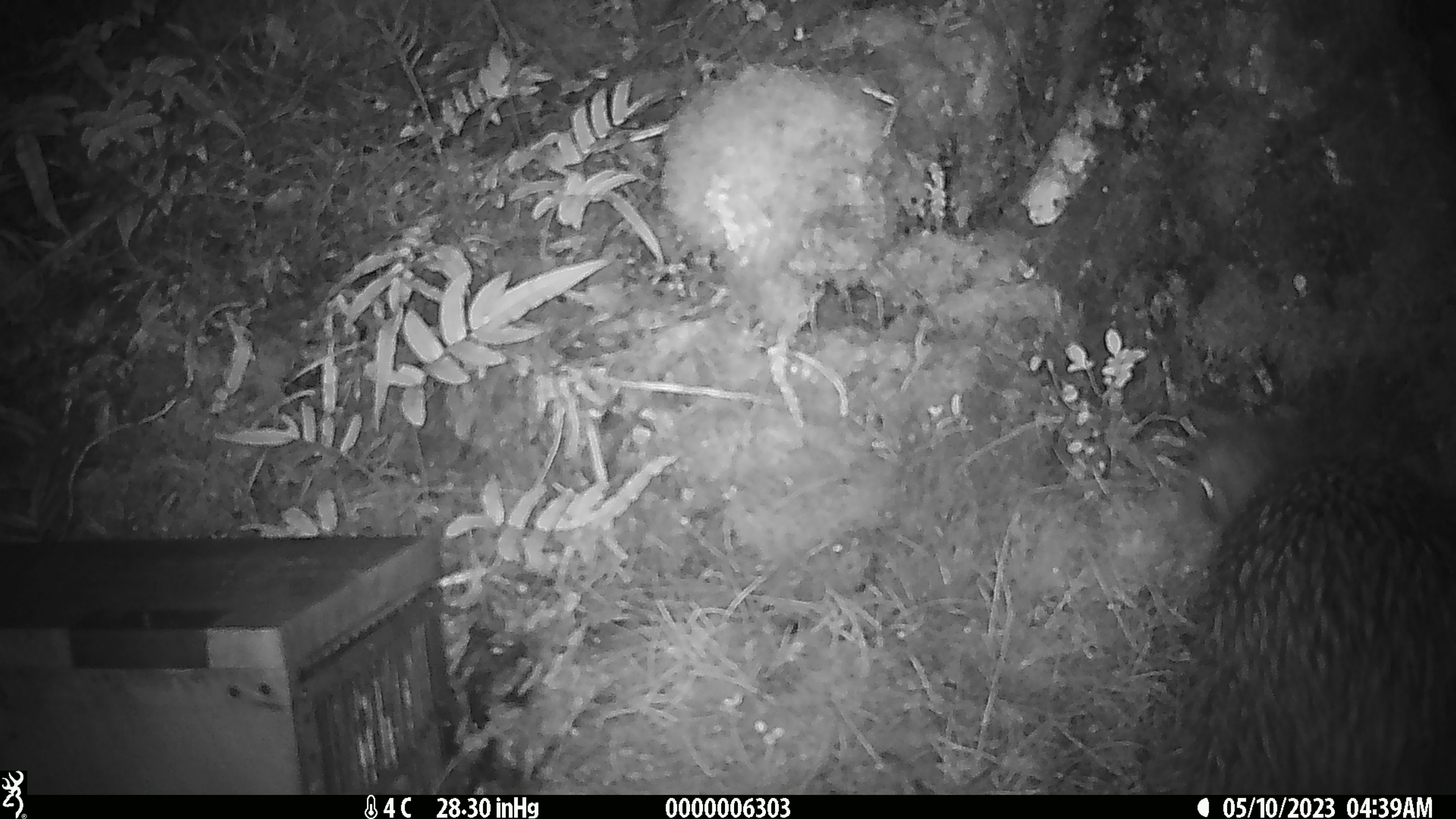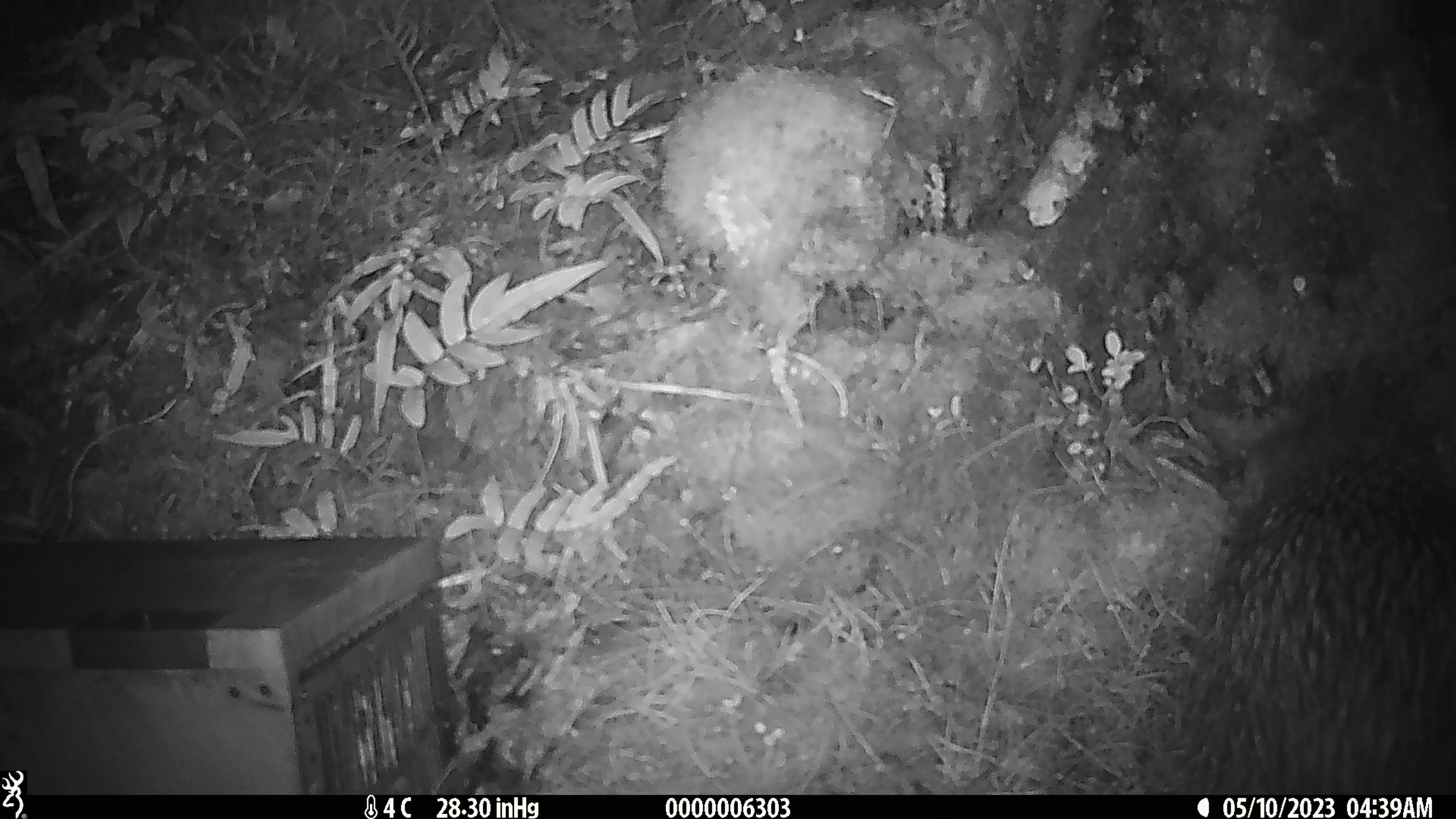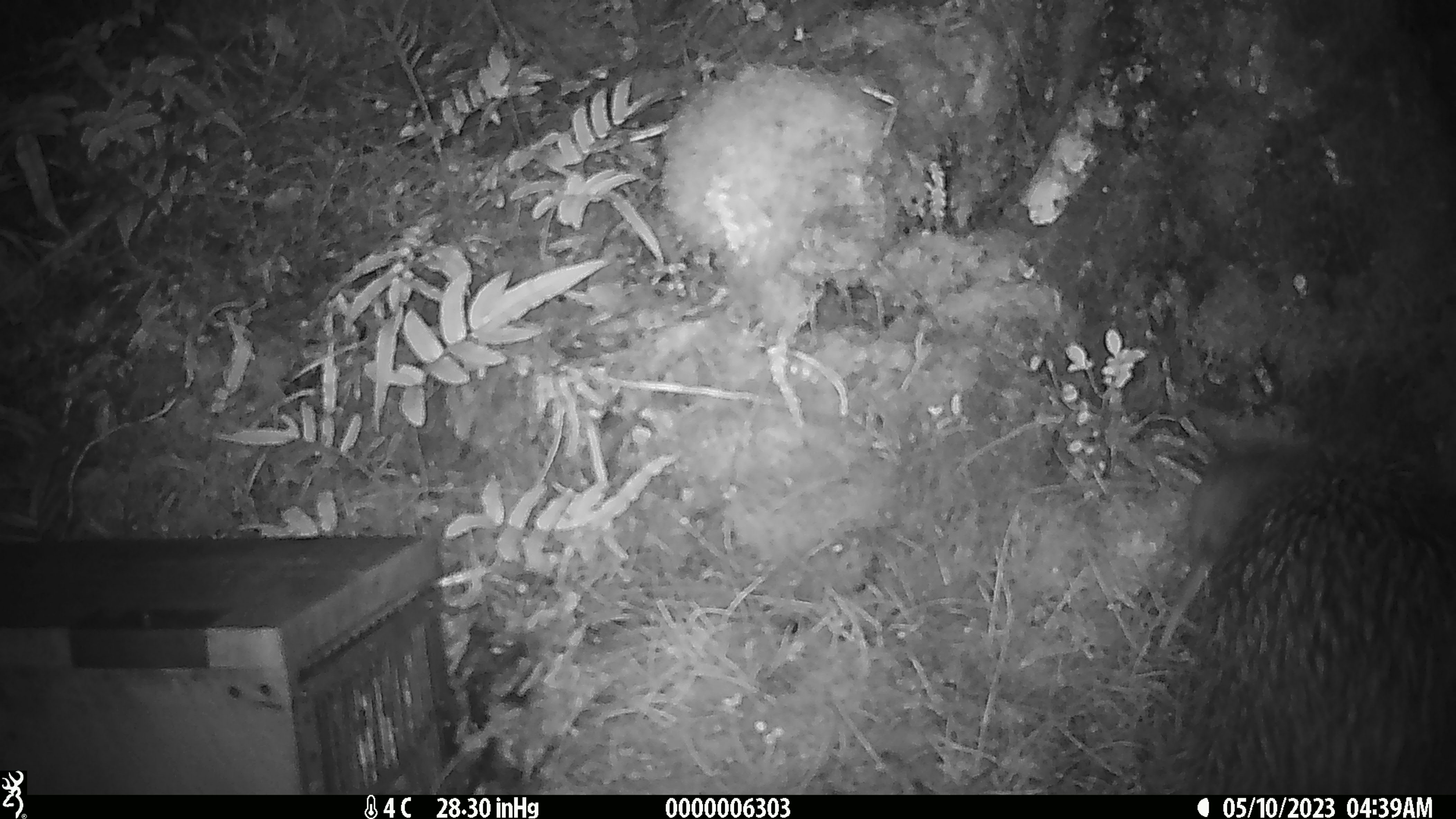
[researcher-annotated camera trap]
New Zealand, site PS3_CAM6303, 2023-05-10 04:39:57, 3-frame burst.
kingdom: Animalia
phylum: Chordata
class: Aves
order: Apterygiformes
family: Apterygidae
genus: Apteryx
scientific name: Apteryx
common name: kiwi